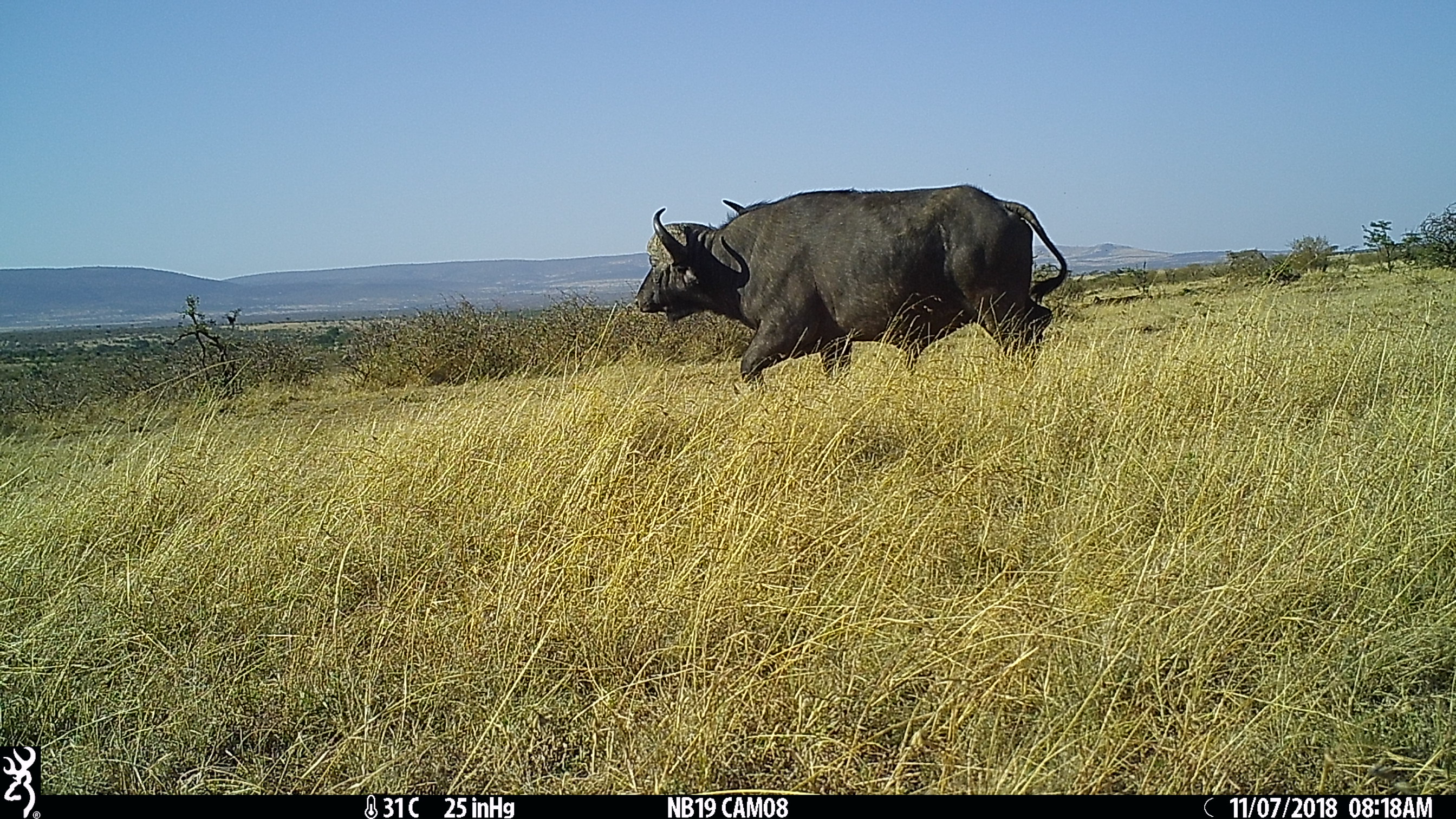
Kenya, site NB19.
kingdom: Animalia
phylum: Chordata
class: Mammalia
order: Artiodactyla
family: Bovidae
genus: Syncerus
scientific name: Syncerus caffer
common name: buffalo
Buffalo (Syncerus caffer).